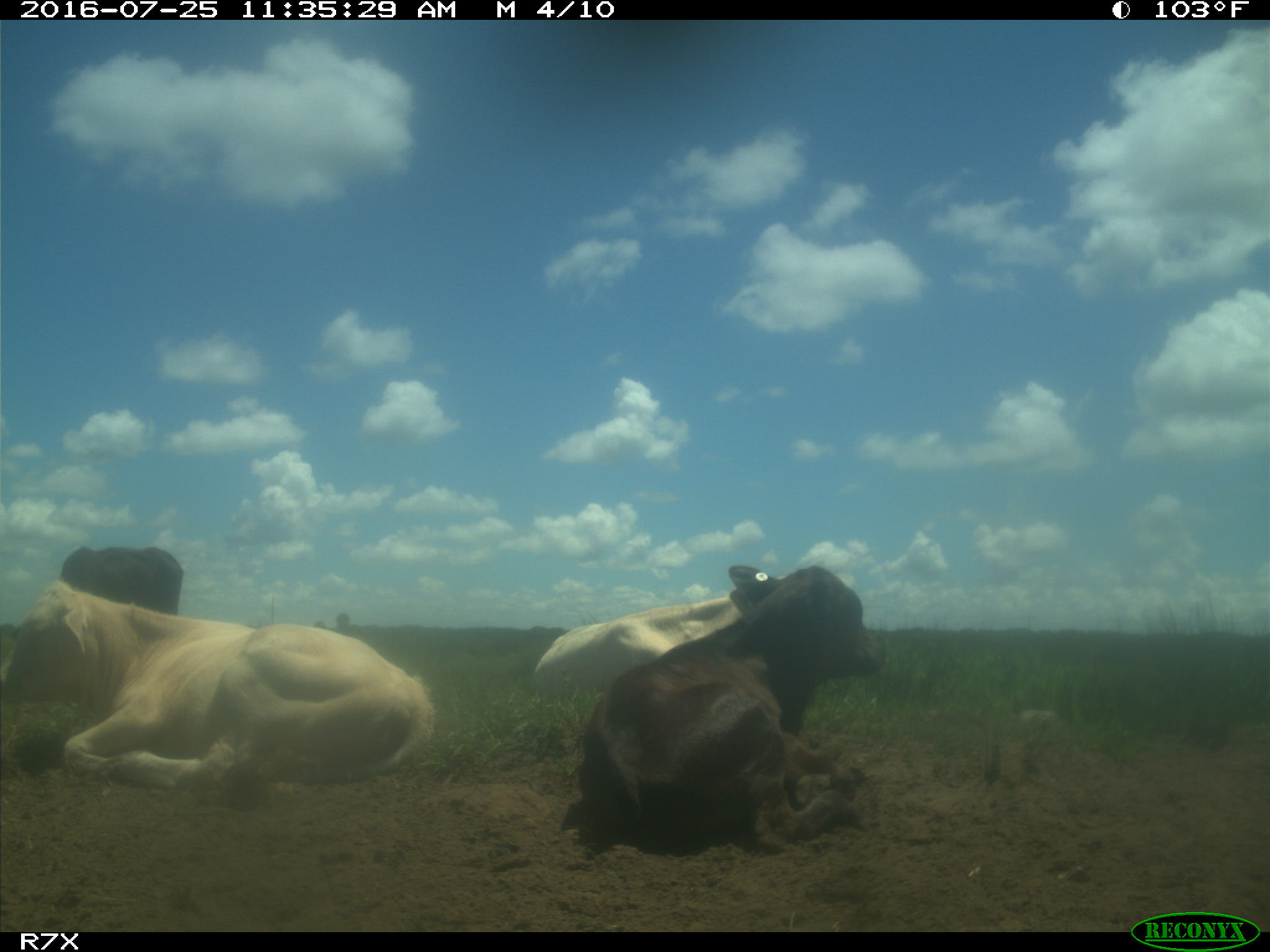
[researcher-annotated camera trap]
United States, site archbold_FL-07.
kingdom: Animalia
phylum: Chordata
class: Mammalia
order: Artiodactyla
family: Bovidae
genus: Bos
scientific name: Bos taurus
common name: domestic cow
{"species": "Bos taurus (domestic cow)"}